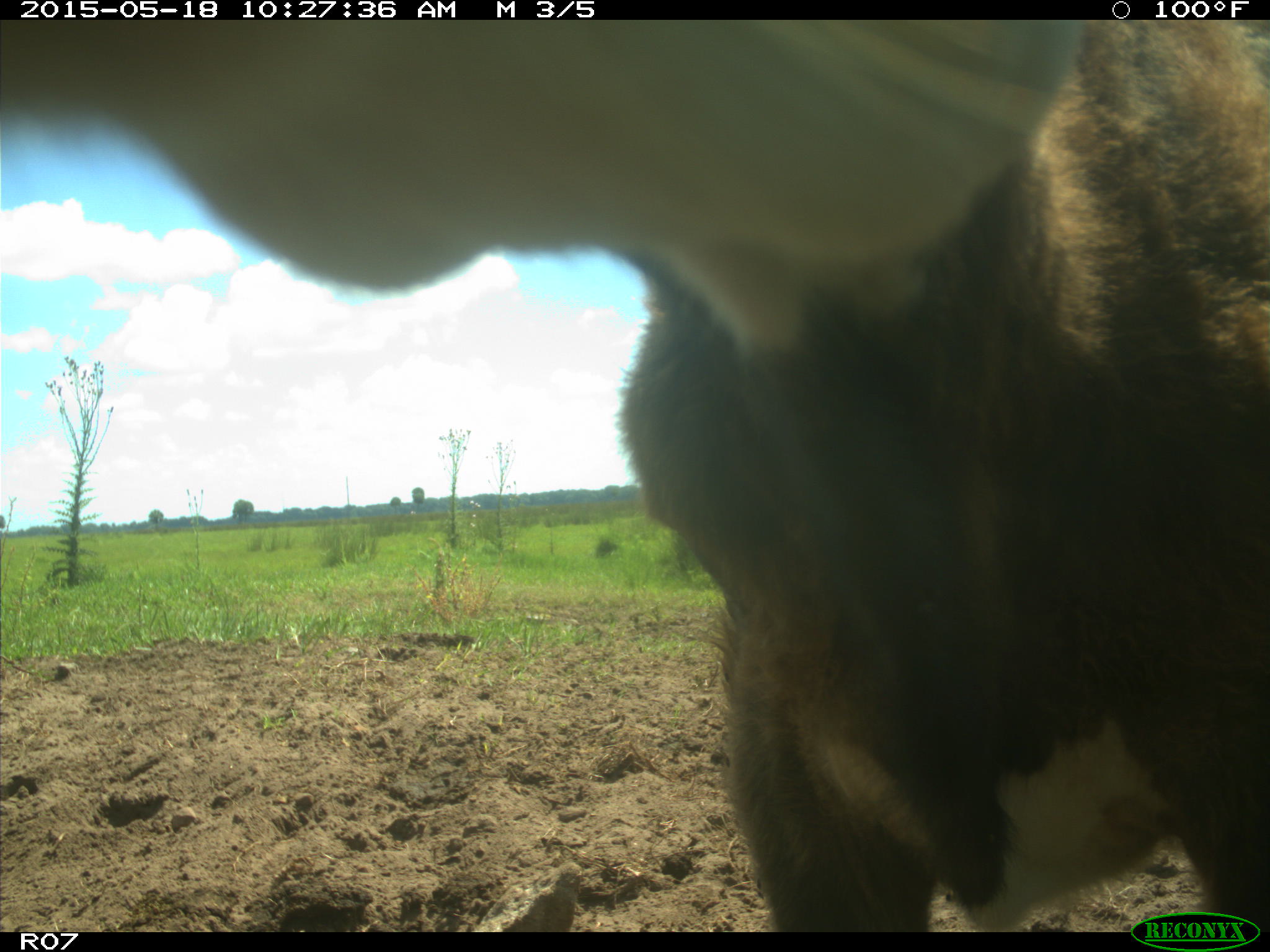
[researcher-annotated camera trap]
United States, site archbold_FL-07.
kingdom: Animalia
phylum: Chordata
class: Mammalia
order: Artiodactyla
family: Bovidae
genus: Bos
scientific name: Bos taurus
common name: domestic cow